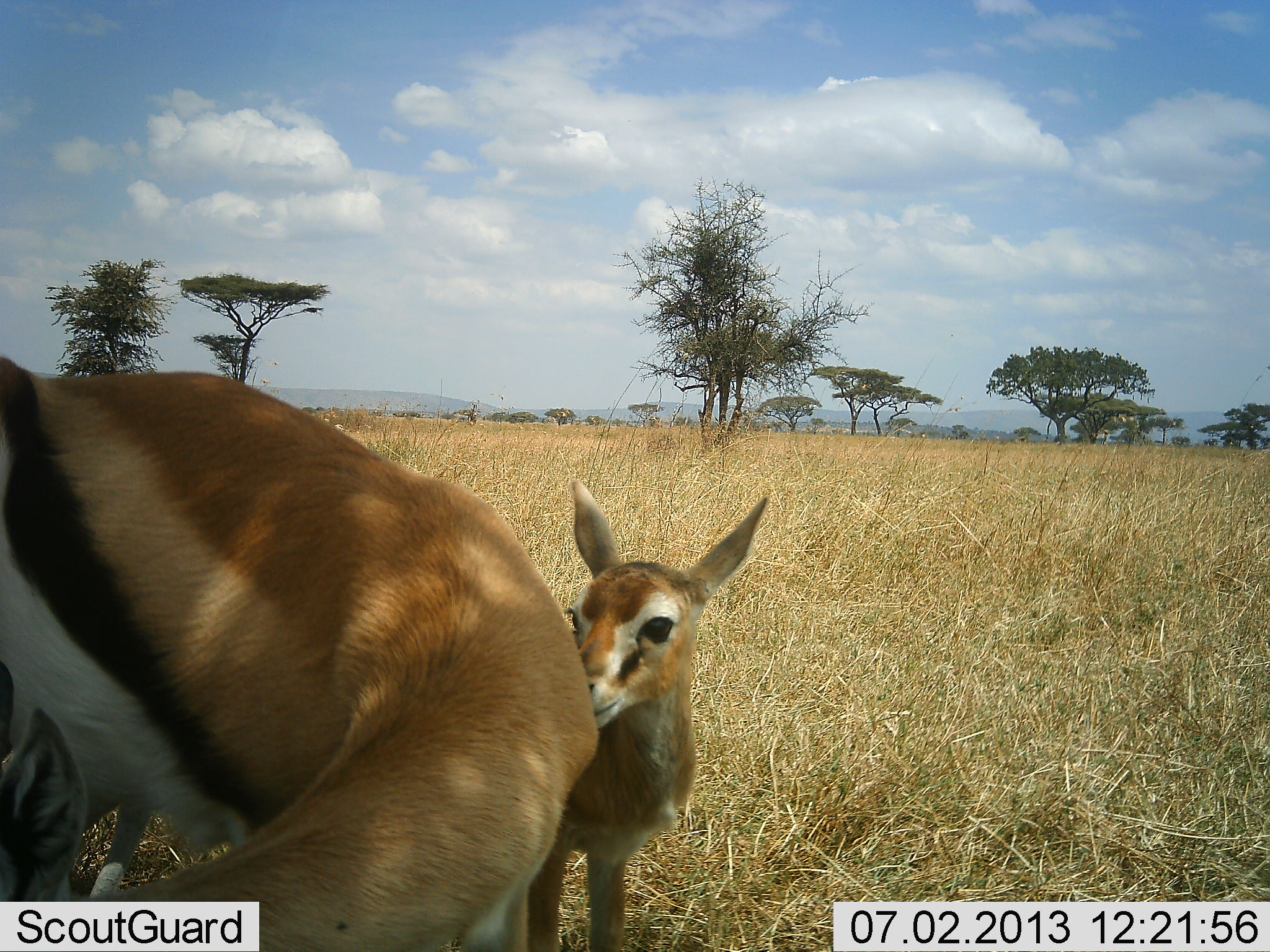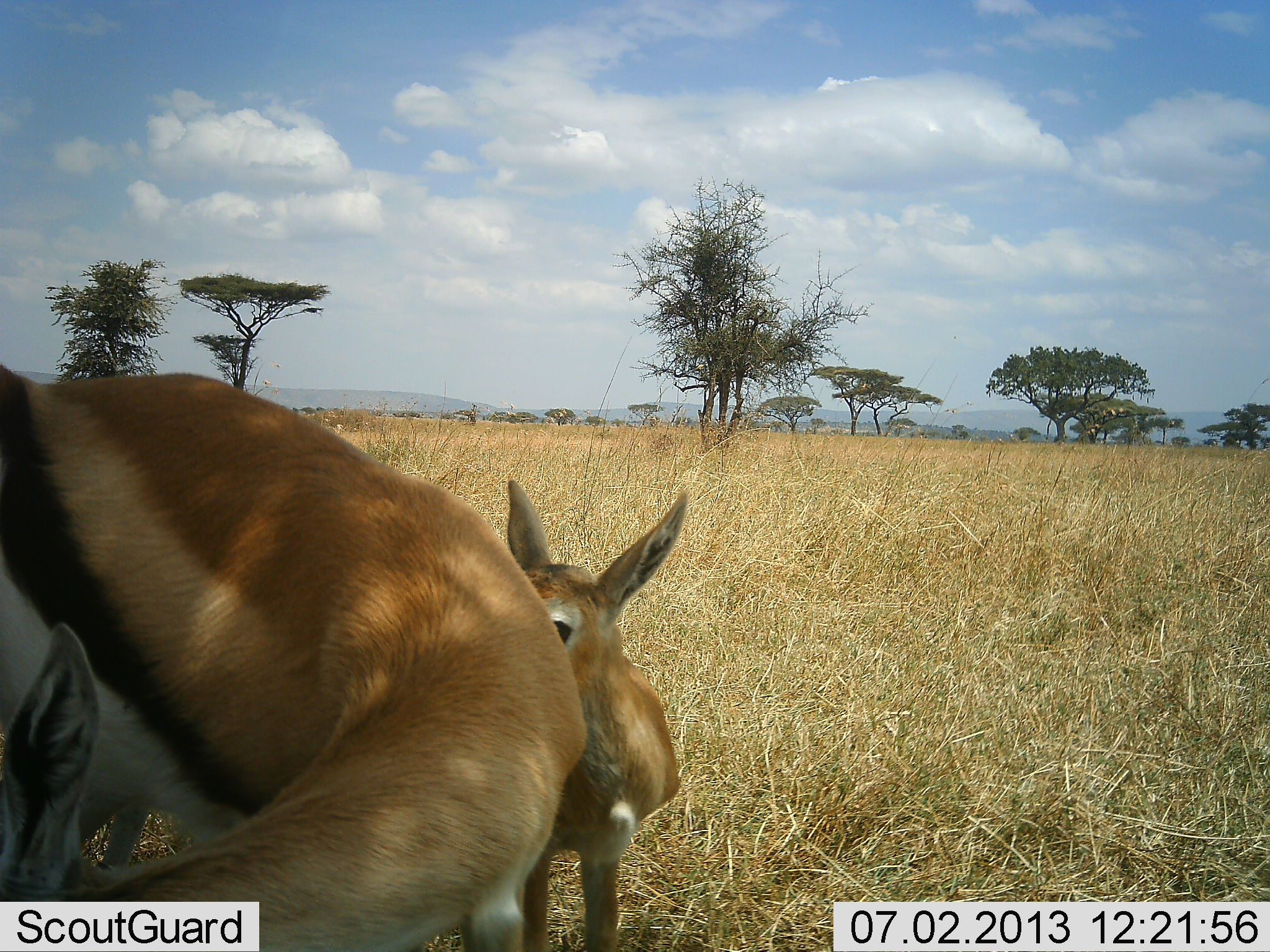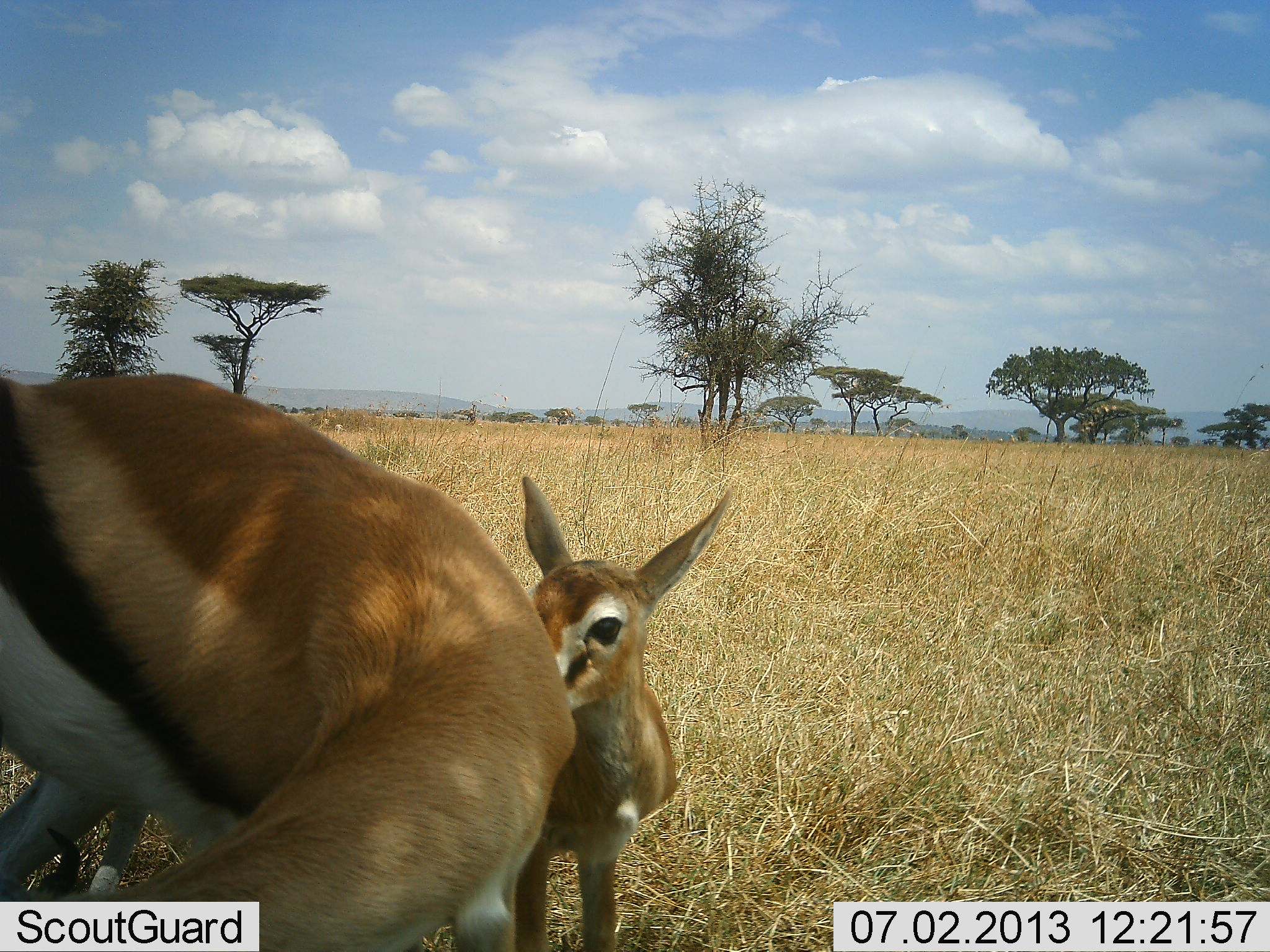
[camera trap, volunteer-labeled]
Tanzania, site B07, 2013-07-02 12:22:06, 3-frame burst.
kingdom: Animalia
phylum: Chordata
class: Mammalia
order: Artiodactyla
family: Bovidae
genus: Eudorcas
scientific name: Eudorcas thomsonii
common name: thomson's gazelle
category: gazellethomsons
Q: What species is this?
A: Gazellethomsons (thomson's gazelle) (Eudorcas thomsonii).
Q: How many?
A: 2.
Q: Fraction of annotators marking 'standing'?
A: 80%.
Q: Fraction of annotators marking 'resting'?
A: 0%.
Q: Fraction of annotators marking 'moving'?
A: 10%.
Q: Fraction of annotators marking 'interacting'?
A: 30%.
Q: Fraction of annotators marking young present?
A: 90%.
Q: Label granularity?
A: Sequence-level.